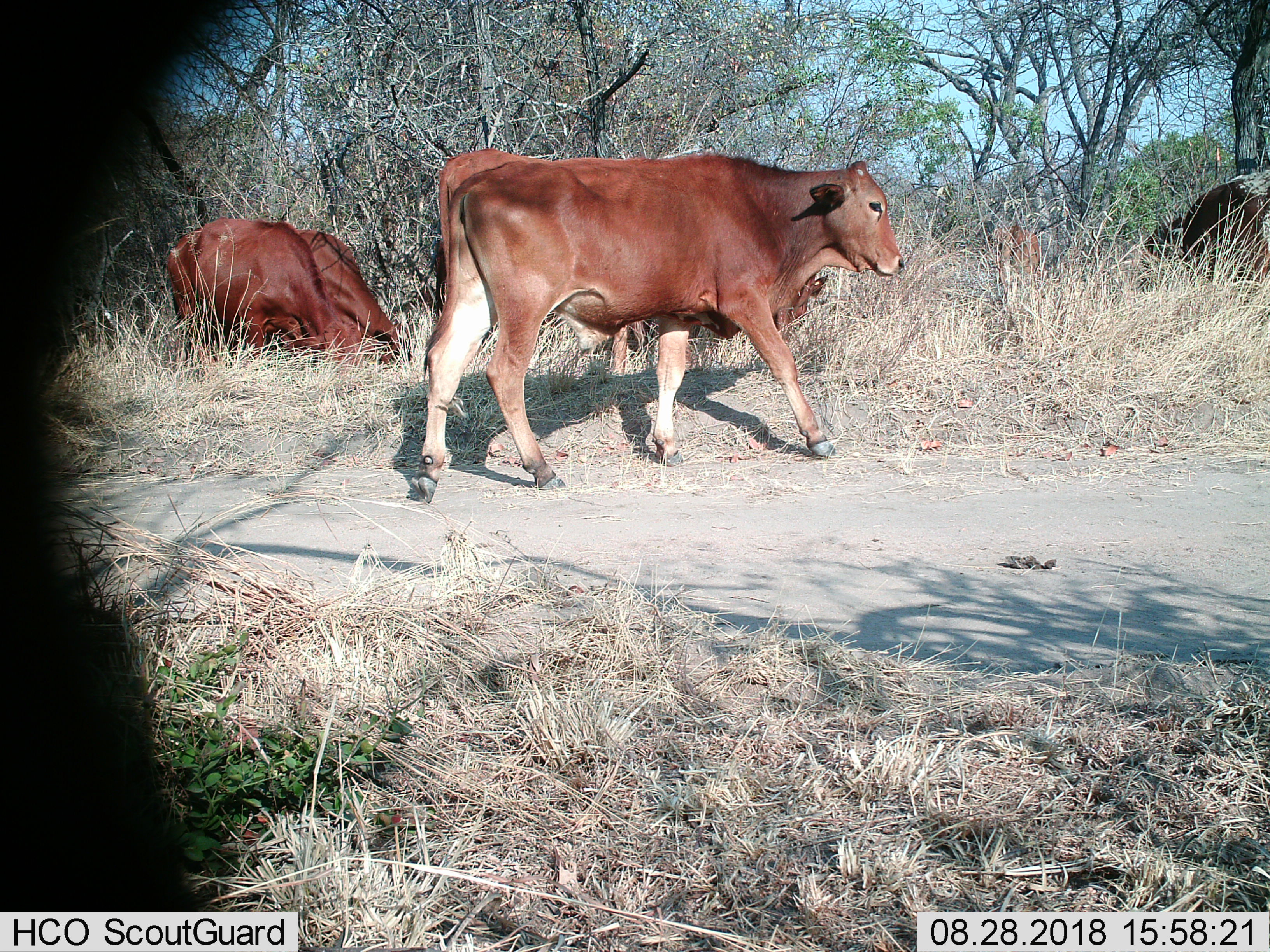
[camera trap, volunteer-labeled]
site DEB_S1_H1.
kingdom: Animalia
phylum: Chordata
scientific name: Vertebrata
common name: domestic animal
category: domesticanimal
Domesticanimal (domestic animal) (Vertebrata), count 5. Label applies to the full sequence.